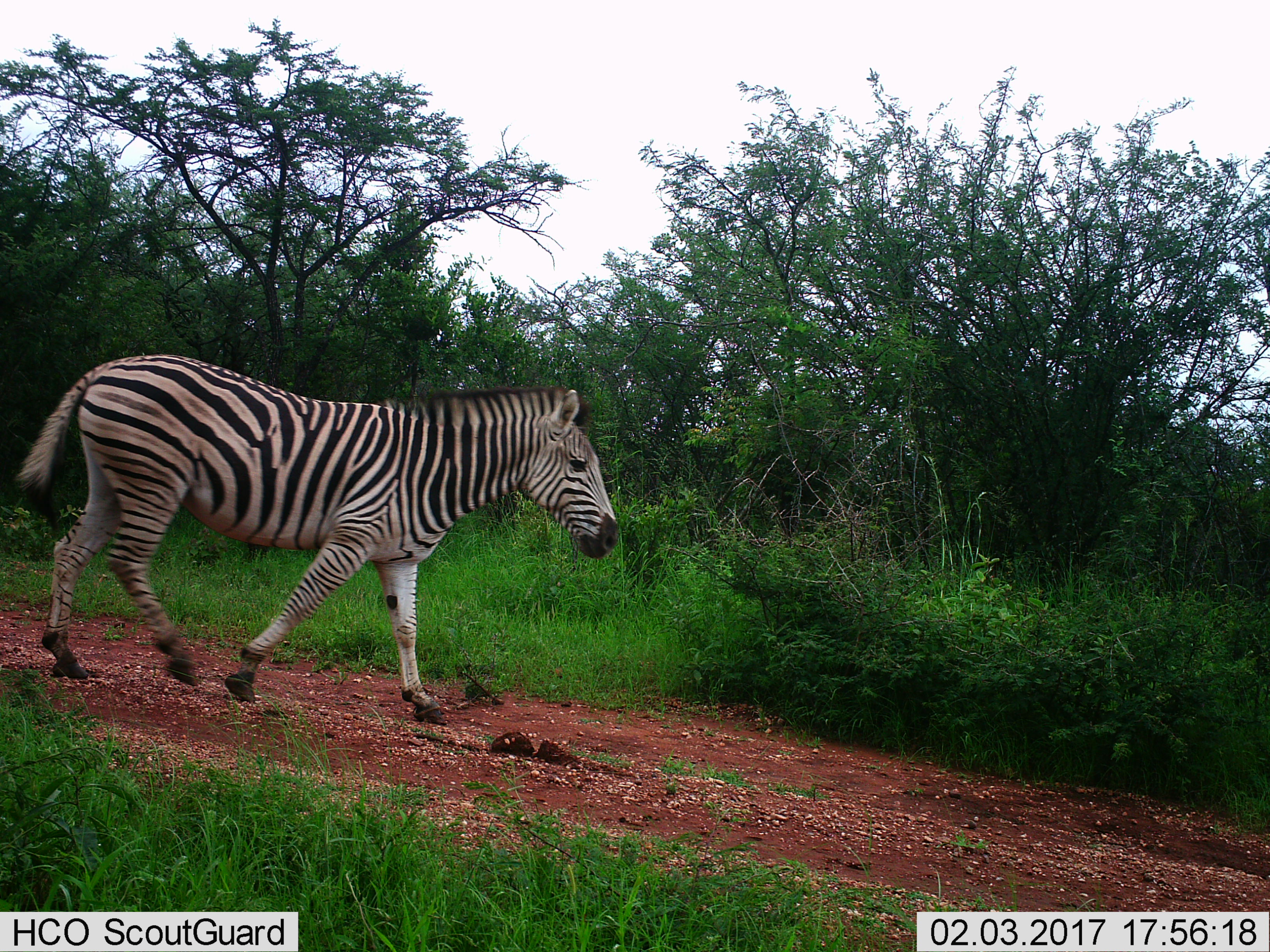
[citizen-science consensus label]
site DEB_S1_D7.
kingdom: Animalia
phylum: Chordata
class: Mammalia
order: Perissodactyla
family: Equidae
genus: Equus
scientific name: Equus quagga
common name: plains zebra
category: zebraplains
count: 1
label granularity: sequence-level